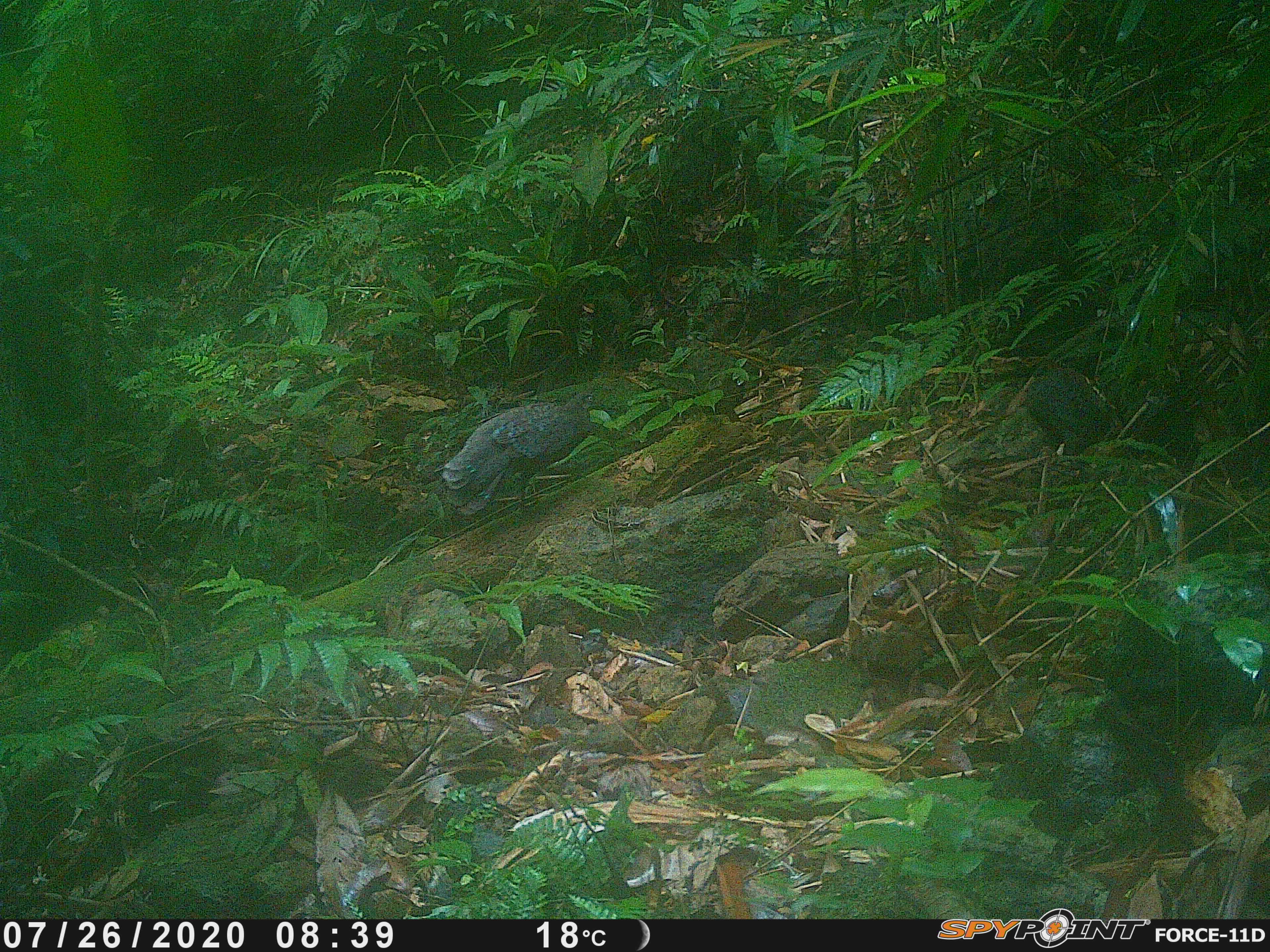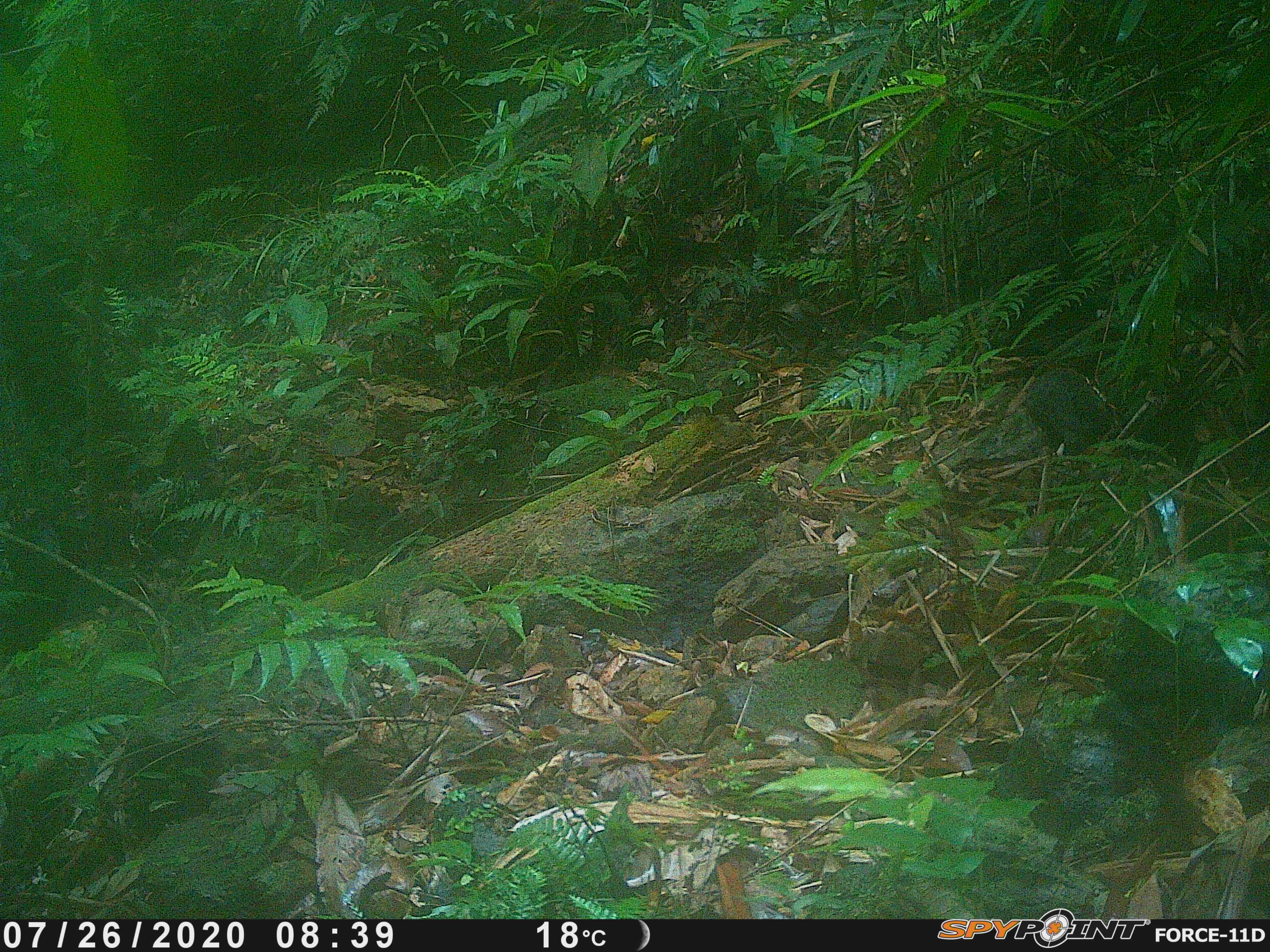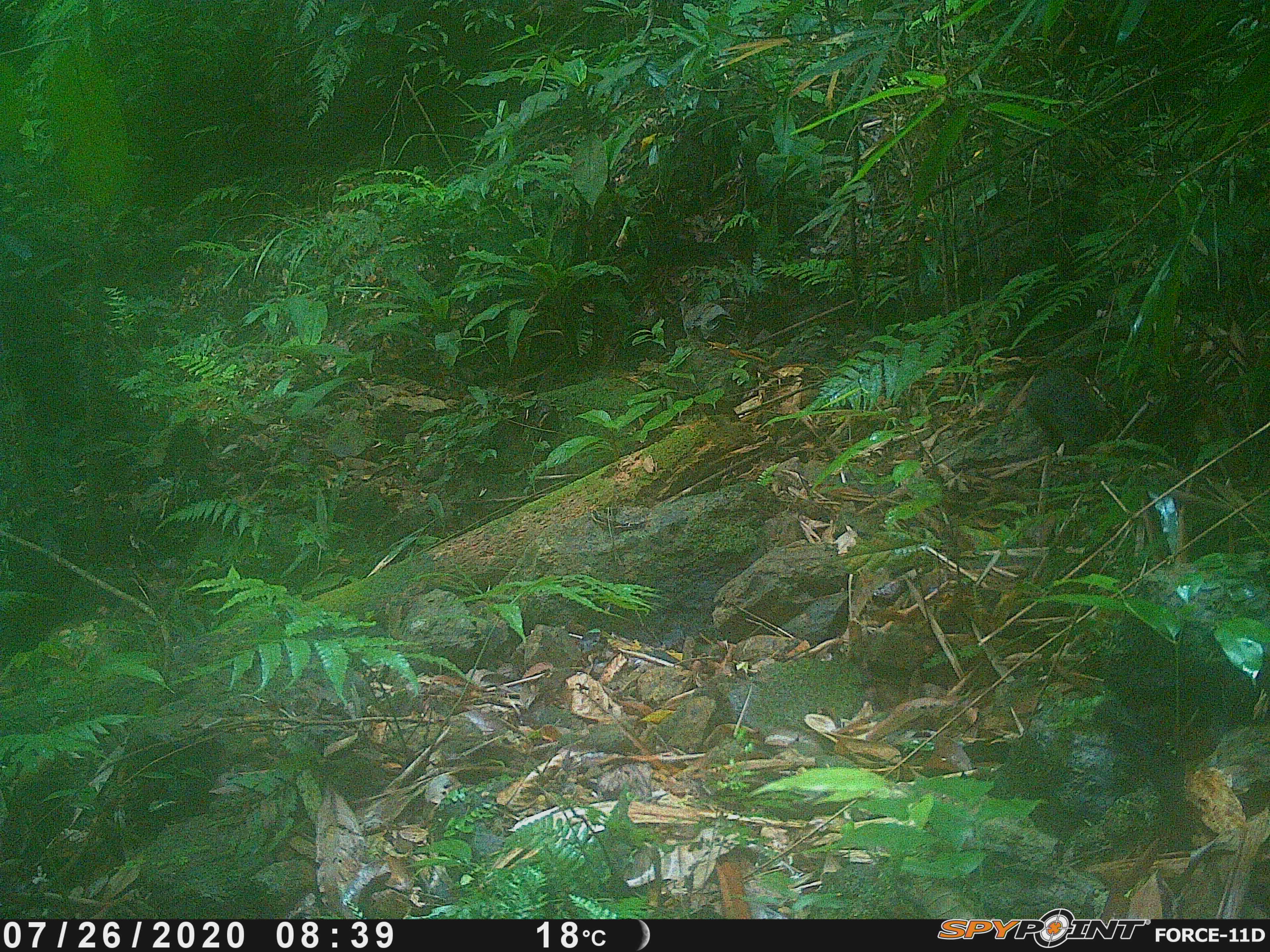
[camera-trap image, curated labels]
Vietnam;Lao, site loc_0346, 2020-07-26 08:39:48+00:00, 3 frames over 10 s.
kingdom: Animalia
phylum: Chordata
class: Aves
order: Galliformes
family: Phasianidae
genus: Polyplectron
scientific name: Polyplectron bicalcaratum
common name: gray peacock-pheasant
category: grey peacock pheasant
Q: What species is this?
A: Grey peacock pheasant (gray peacock-pheasant) (Polyplectron bicalcaratum).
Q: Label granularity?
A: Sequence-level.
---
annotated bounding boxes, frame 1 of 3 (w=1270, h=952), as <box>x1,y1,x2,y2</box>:
grey peacock pheasant: <box>424,391,599,519</box>